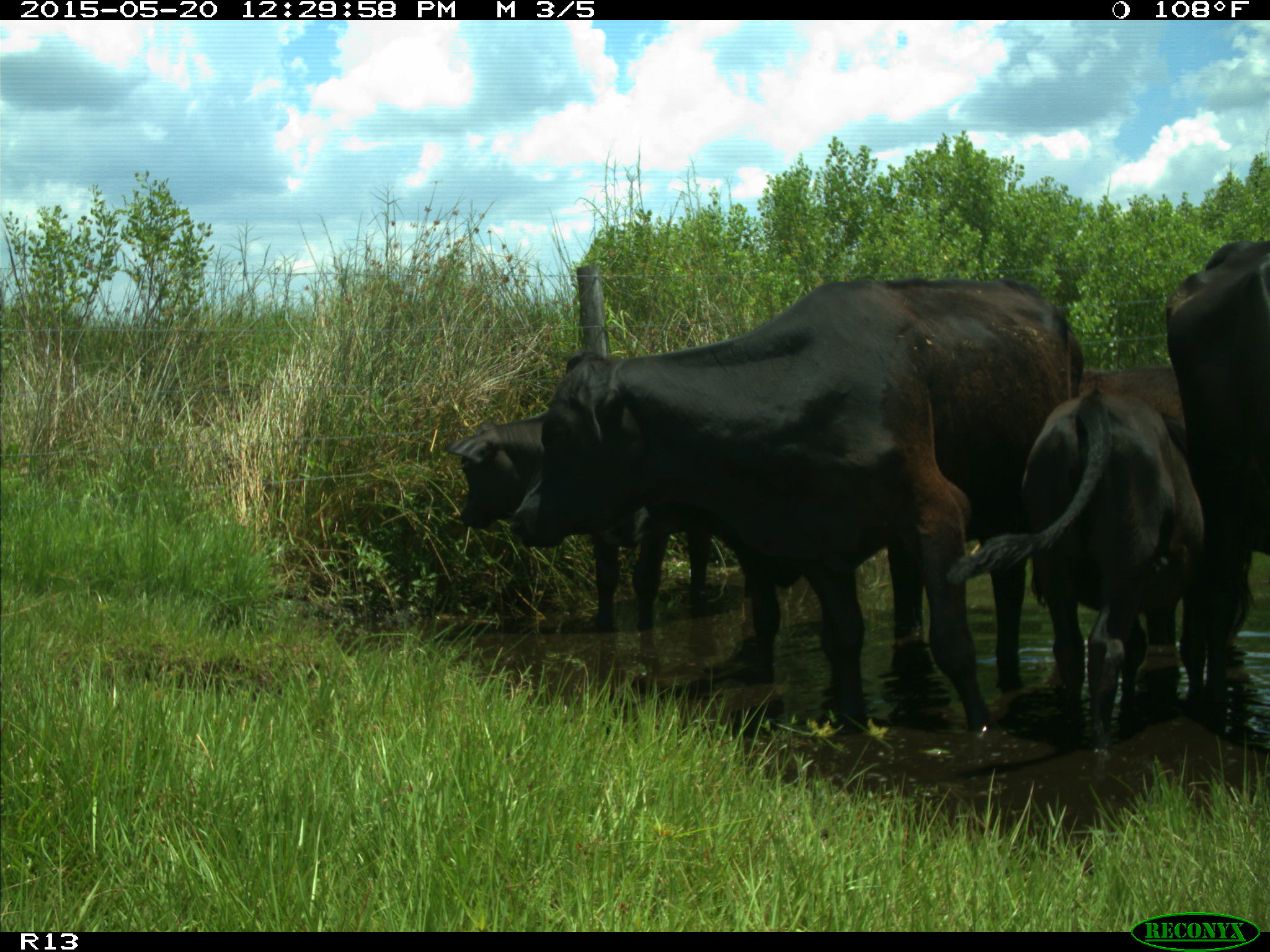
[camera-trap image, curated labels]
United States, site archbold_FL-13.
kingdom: Animalia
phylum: Chordata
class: Mammalia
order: Artiodactyla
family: Bovidae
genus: Bos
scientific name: Bos taurus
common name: domestic cow